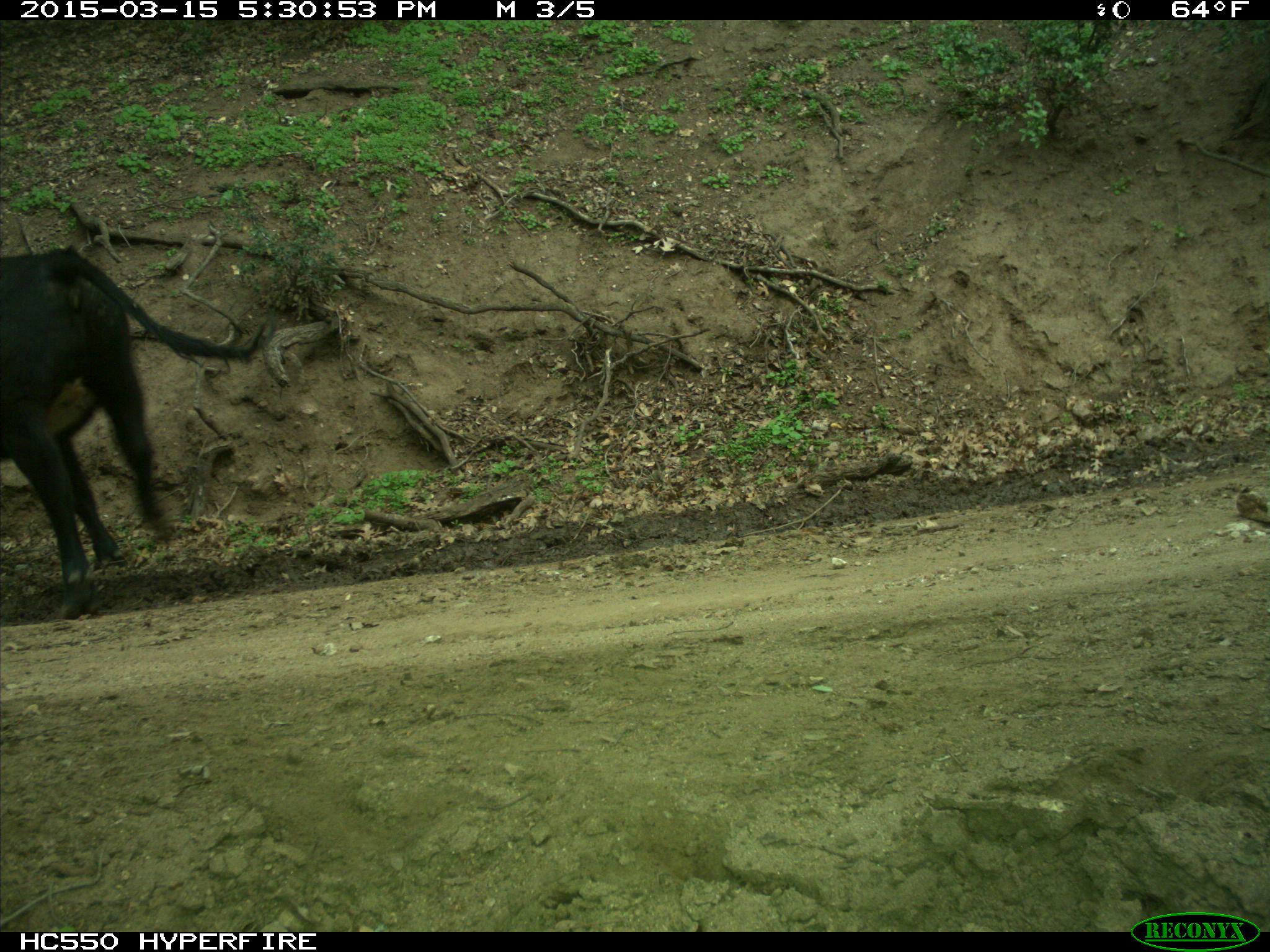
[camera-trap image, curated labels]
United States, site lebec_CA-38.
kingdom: Animalia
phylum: Chordata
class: Mammalia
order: Artiodactyla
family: Bovidae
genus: Bos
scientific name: Bos taurus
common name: domestic cow